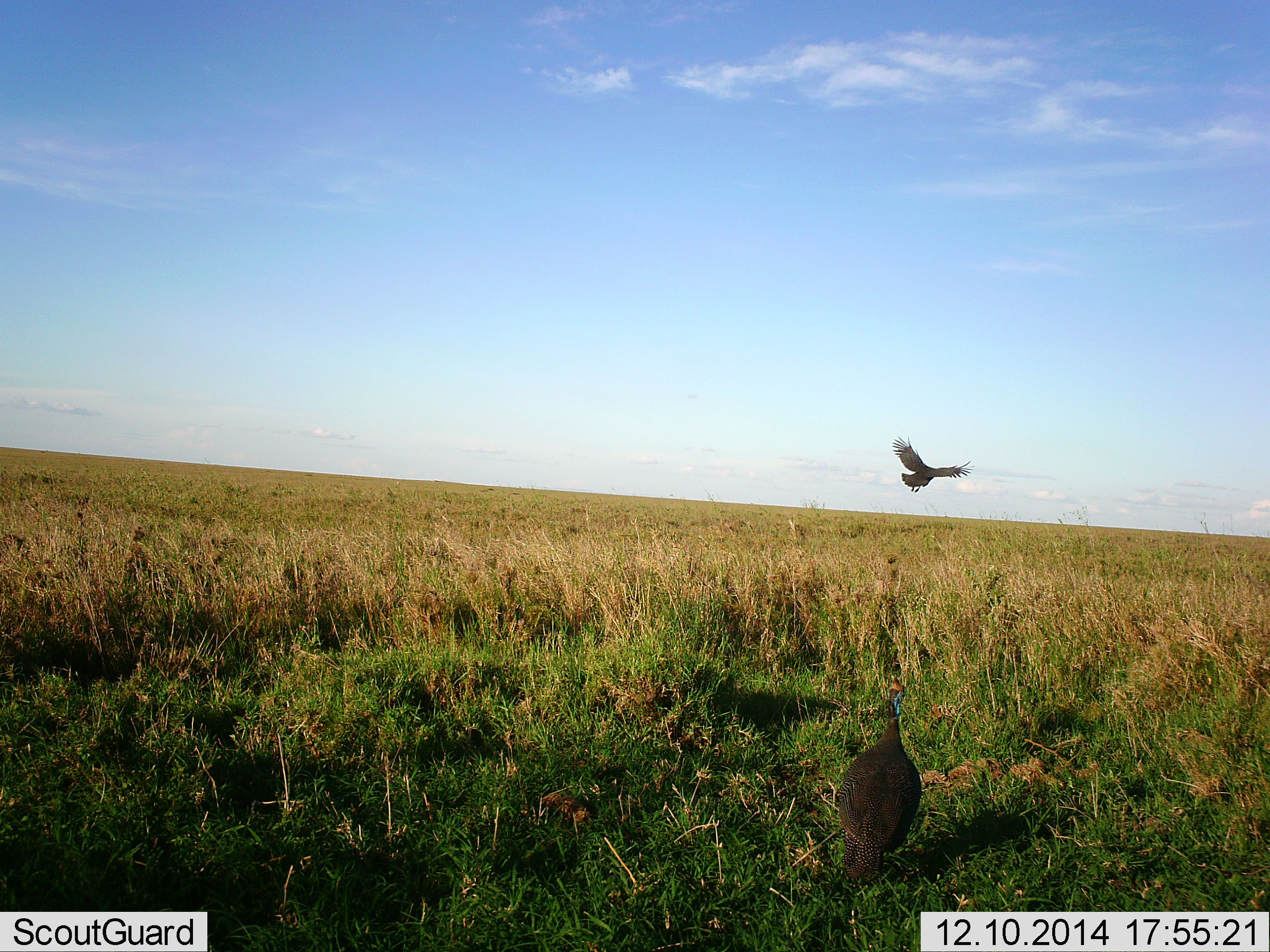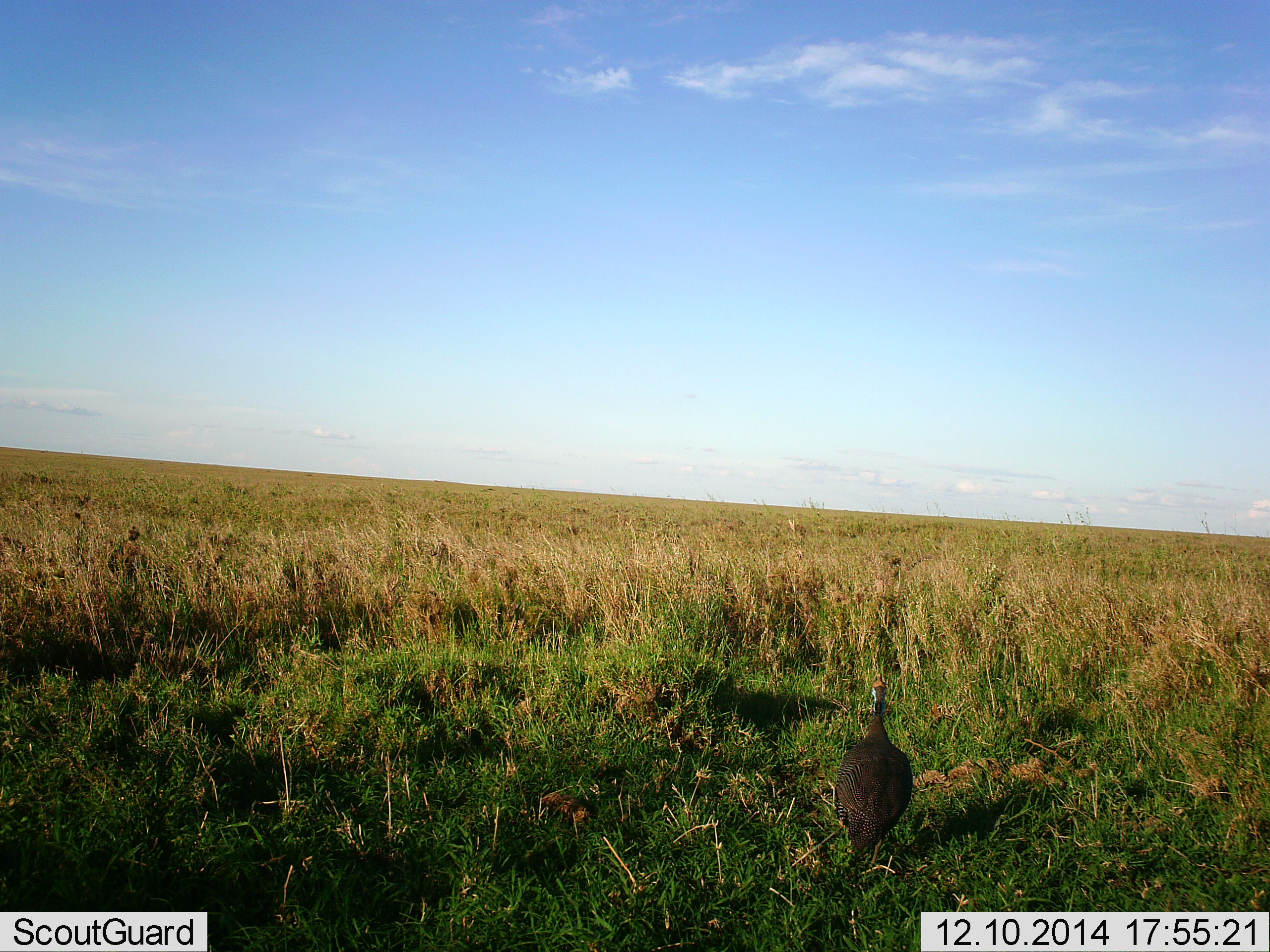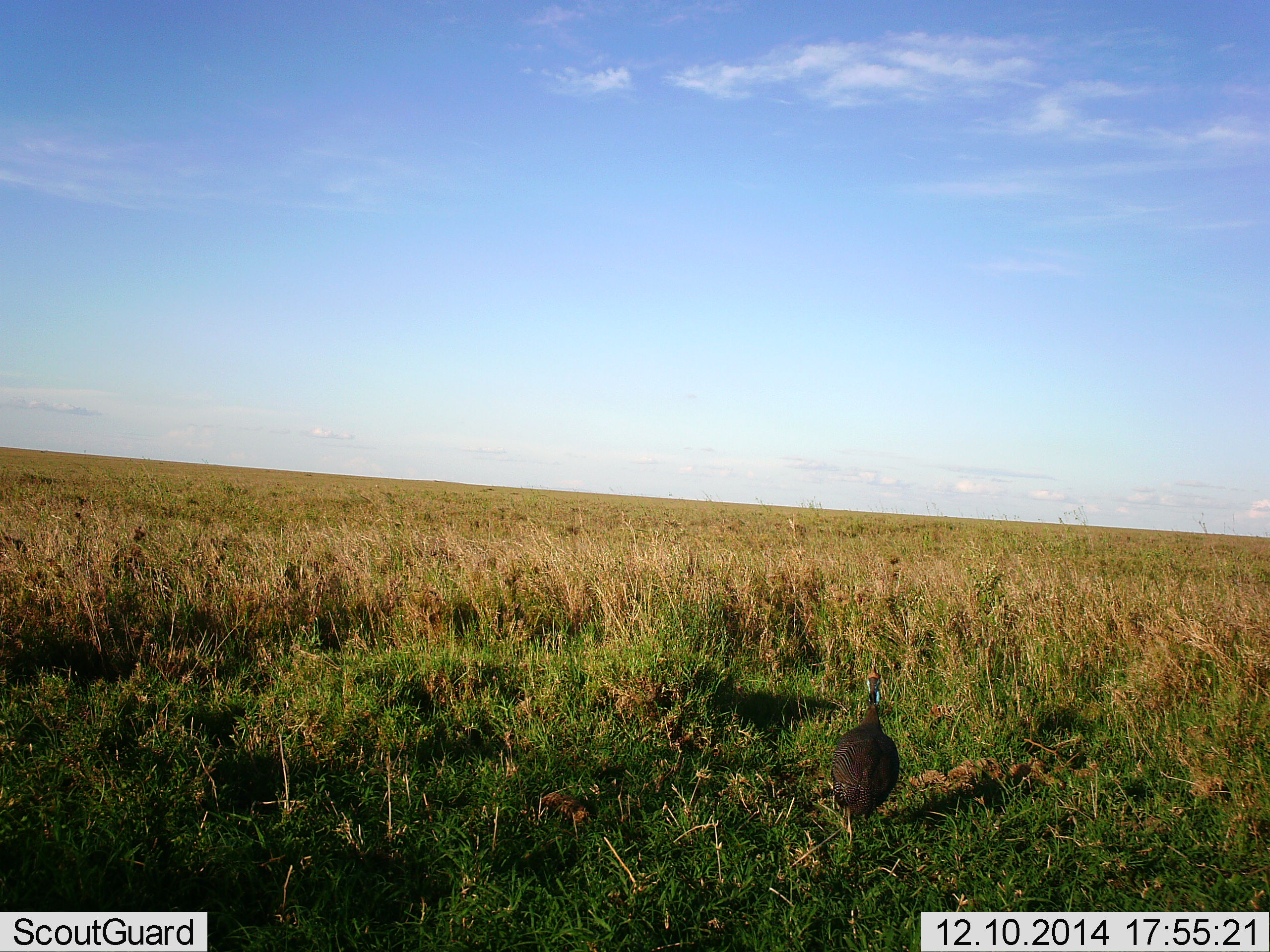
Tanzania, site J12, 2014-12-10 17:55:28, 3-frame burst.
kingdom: Animalia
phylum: Chordata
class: Aves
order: Galliformes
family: Numididae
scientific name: Numididae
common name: guinea fowl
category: guineafowl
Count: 2.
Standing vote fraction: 60%.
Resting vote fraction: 0%.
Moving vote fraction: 67%.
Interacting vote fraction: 0%.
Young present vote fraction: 0%.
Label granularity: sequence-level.